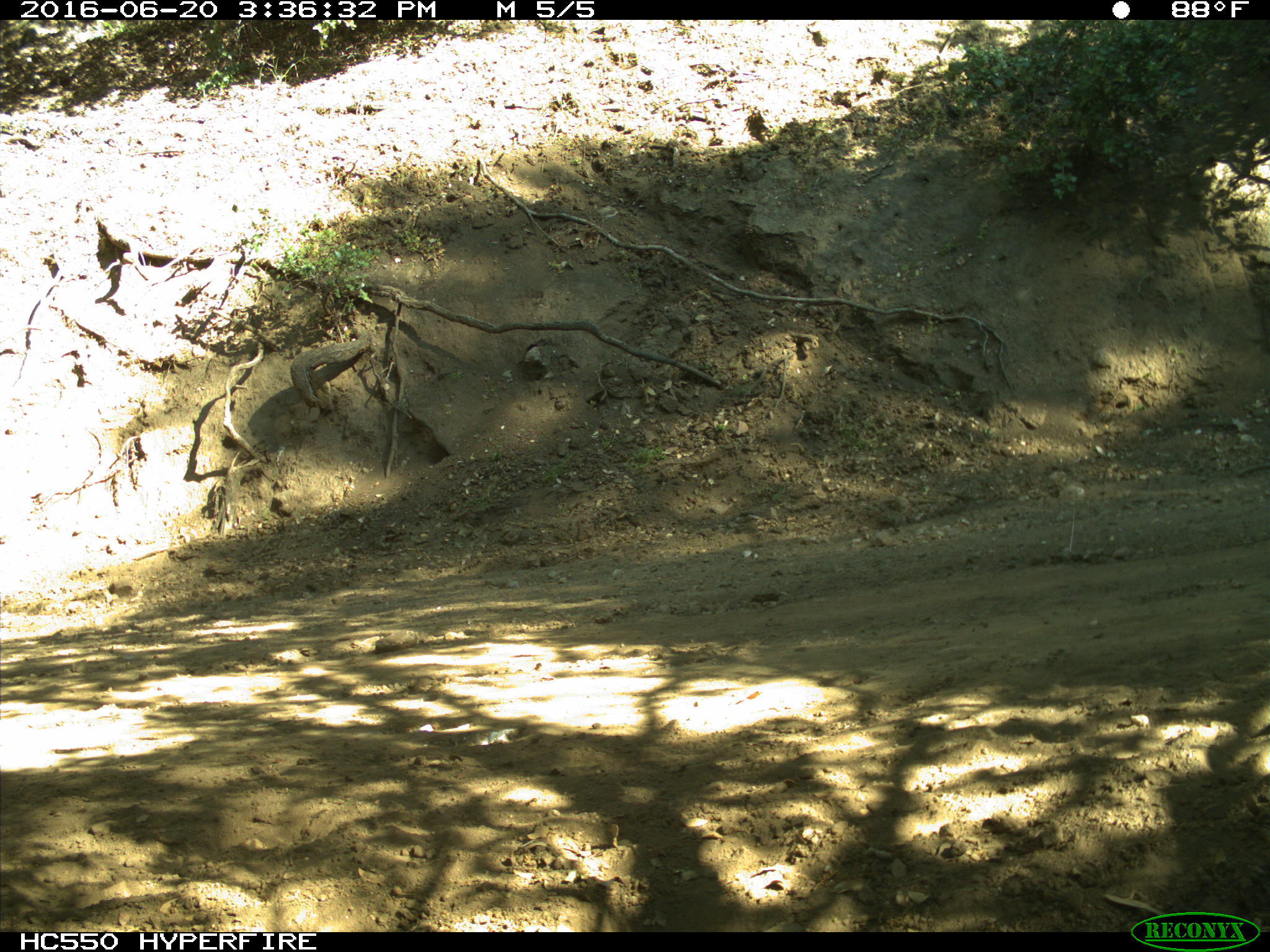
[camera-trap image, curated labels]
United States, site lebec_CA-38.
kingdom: Animalia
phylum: Chordata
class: Mammalia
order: Artiodactyla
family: Bovidae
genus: Bos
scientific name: Bos taurus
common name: domestic cow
Bos taurus (domestic cow).